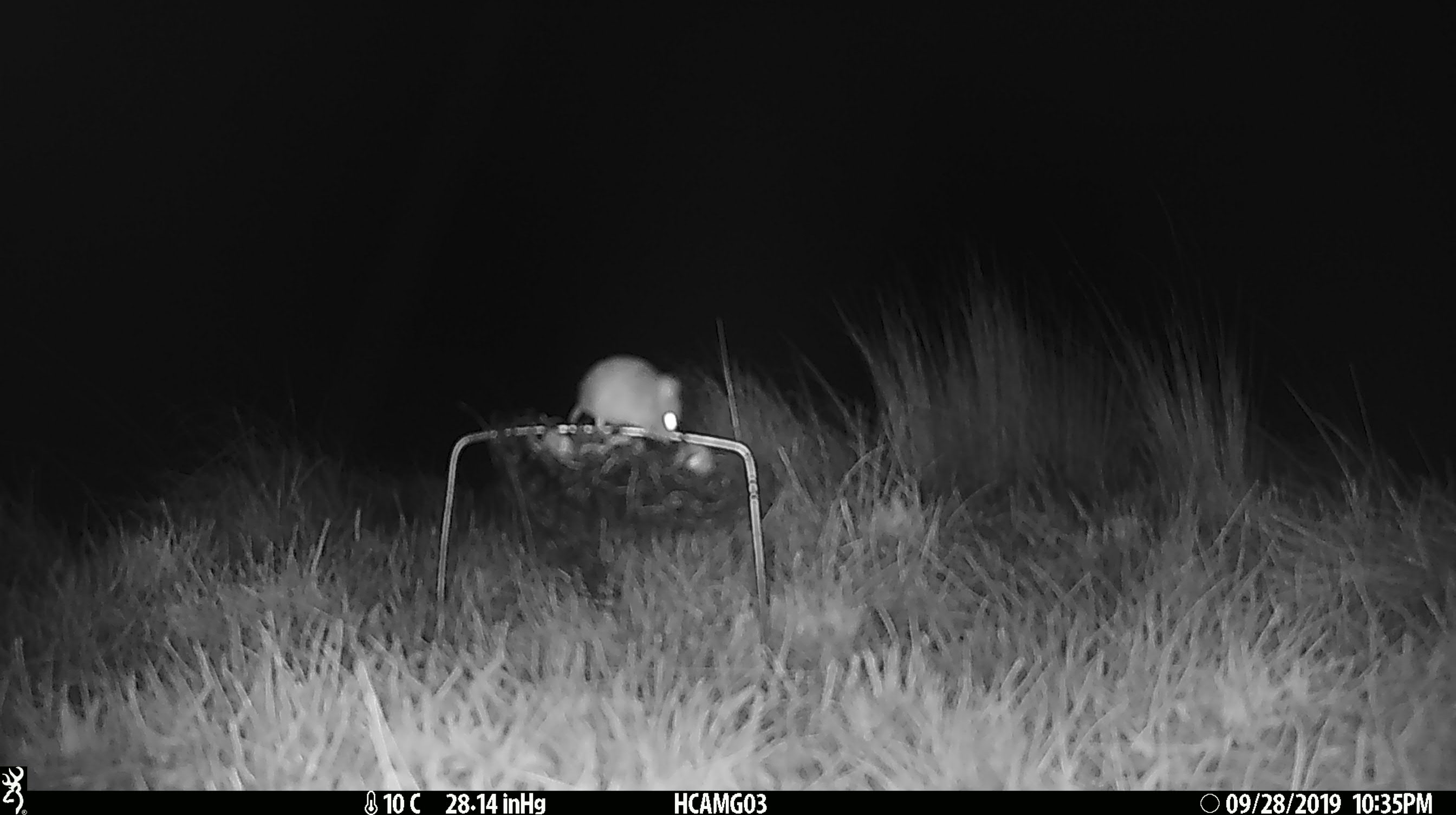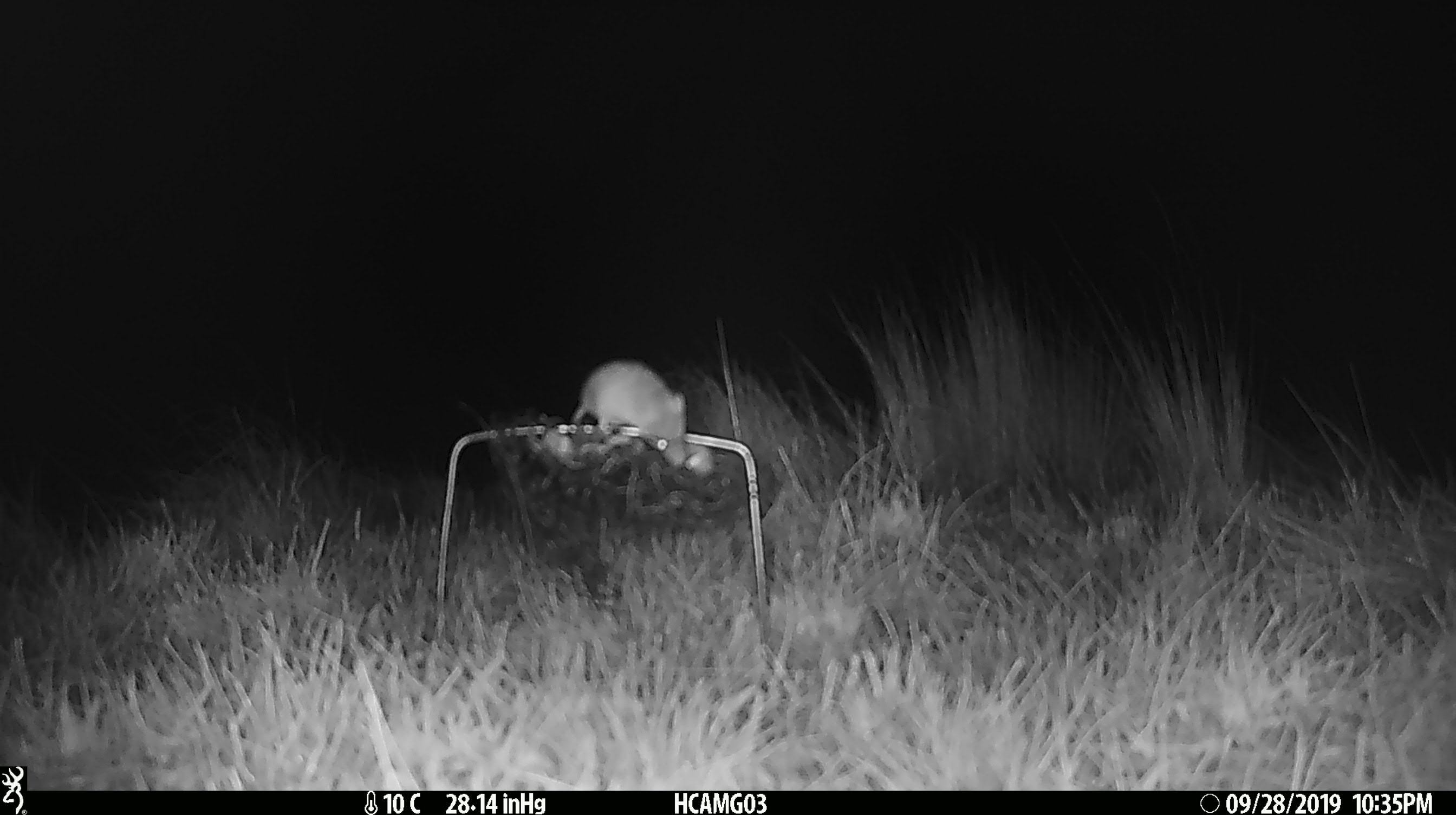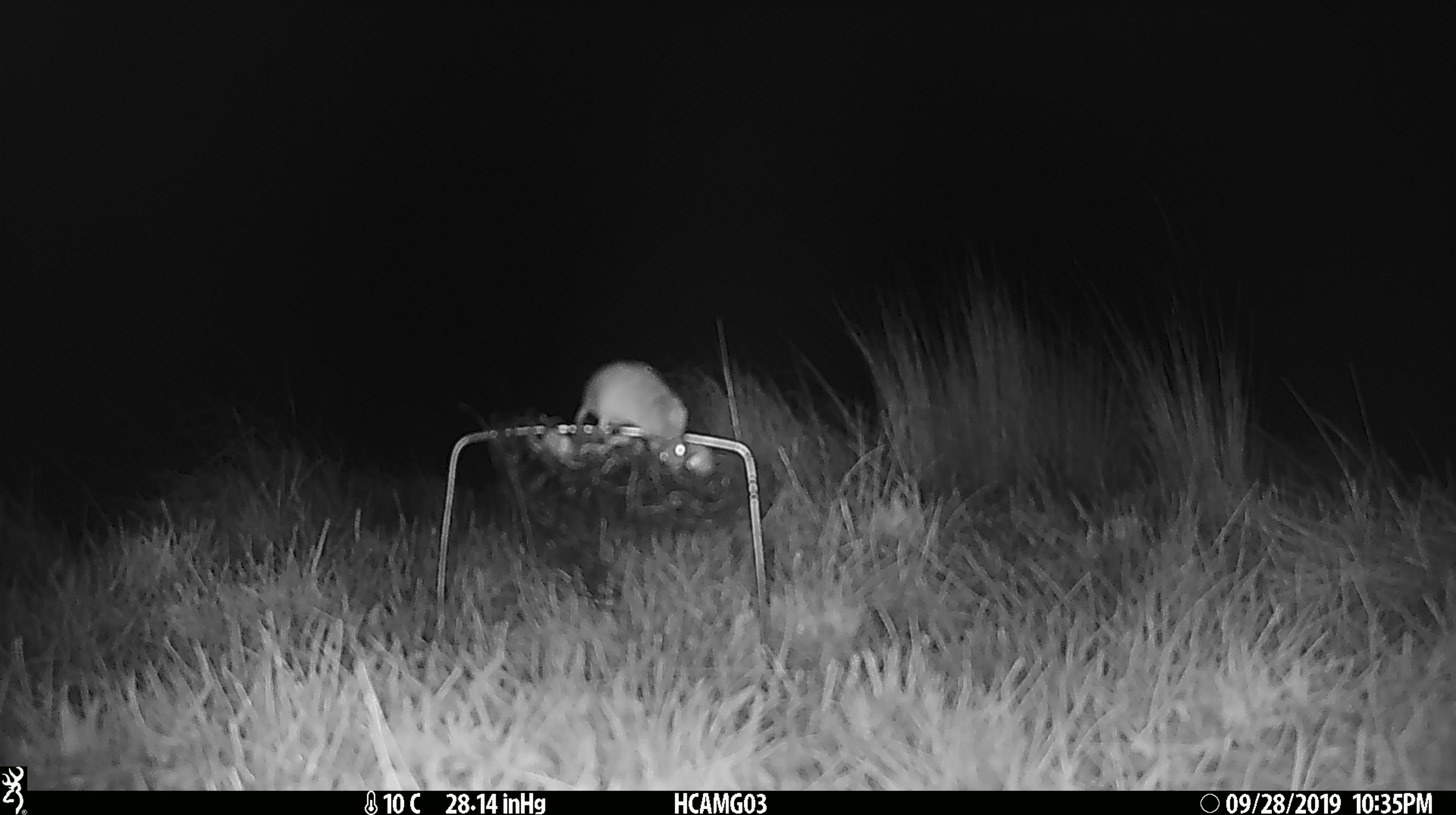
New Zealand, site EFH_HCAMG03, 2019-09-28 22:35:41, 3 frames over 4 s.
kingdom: Animalia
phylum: Chordata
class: Mammalia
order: Rodentia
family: Muridae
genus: Mus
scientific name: Mus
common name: mouse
Mouse (Mus).